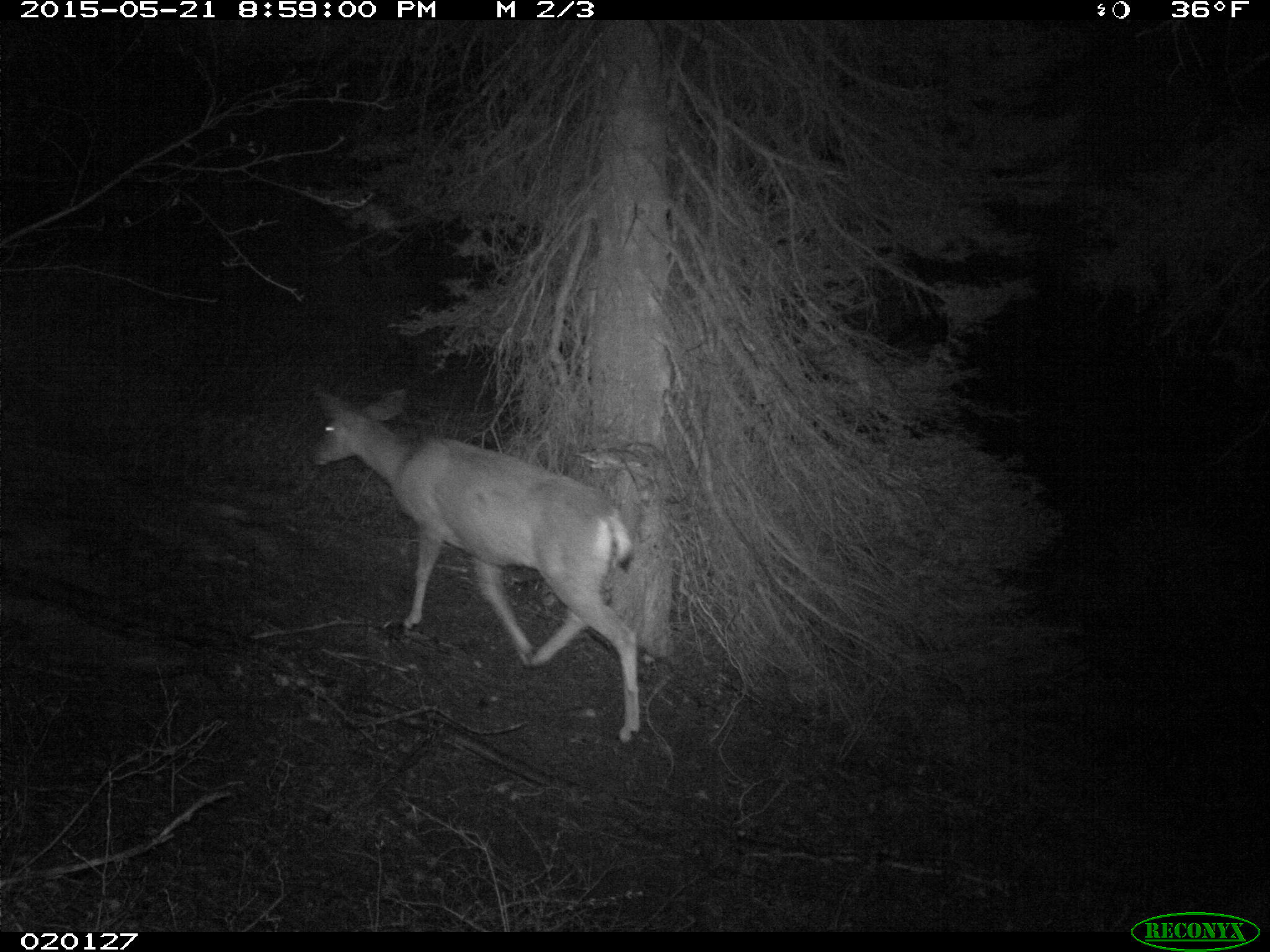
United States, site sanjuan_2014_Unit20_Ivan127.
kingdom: Animalia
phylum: Chordata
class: Mammalia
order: Artiodactyla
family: Cervidae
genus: Odocoileus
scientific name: Odocoileus hemionus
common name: mule deer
Odocoileus hemionus (mule deer).